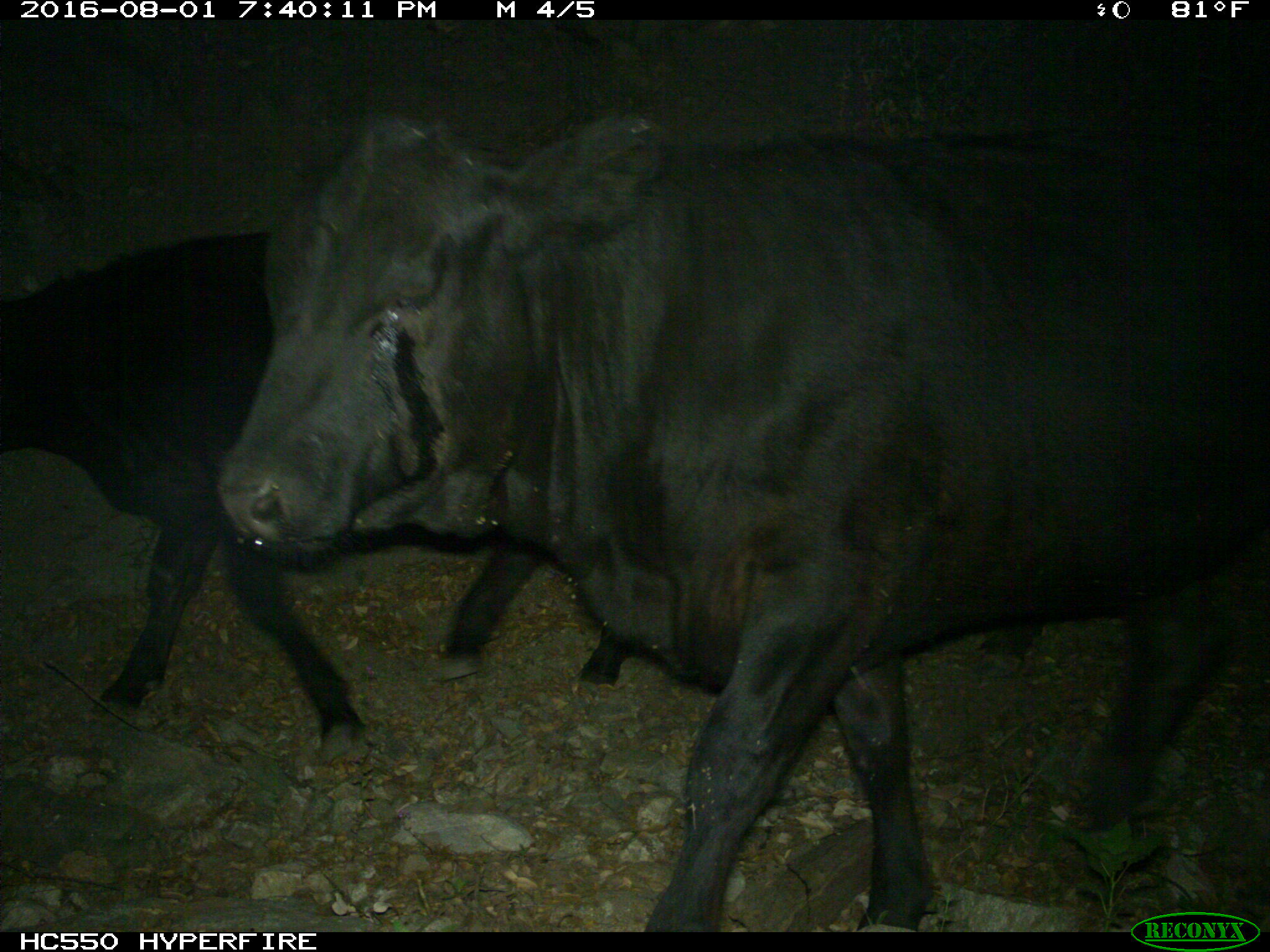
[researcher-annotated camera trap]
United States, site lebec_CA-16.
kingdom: Animalia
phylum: Chordata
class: Mammalia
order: Artiodactyla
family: Bovidae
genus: Bos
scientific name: Bos taurus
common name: domestic cow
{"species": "Bos taurus (domestic cow)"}